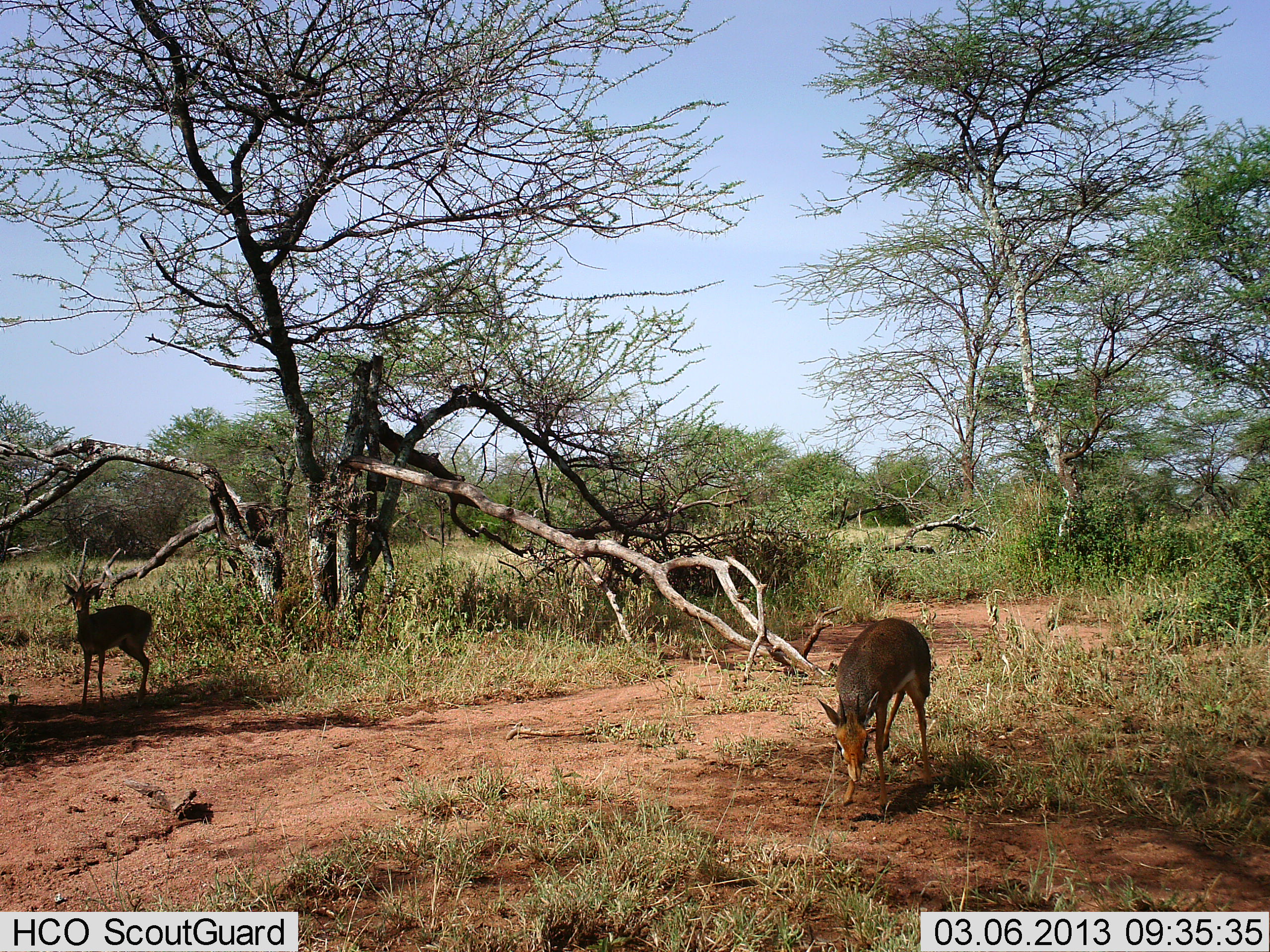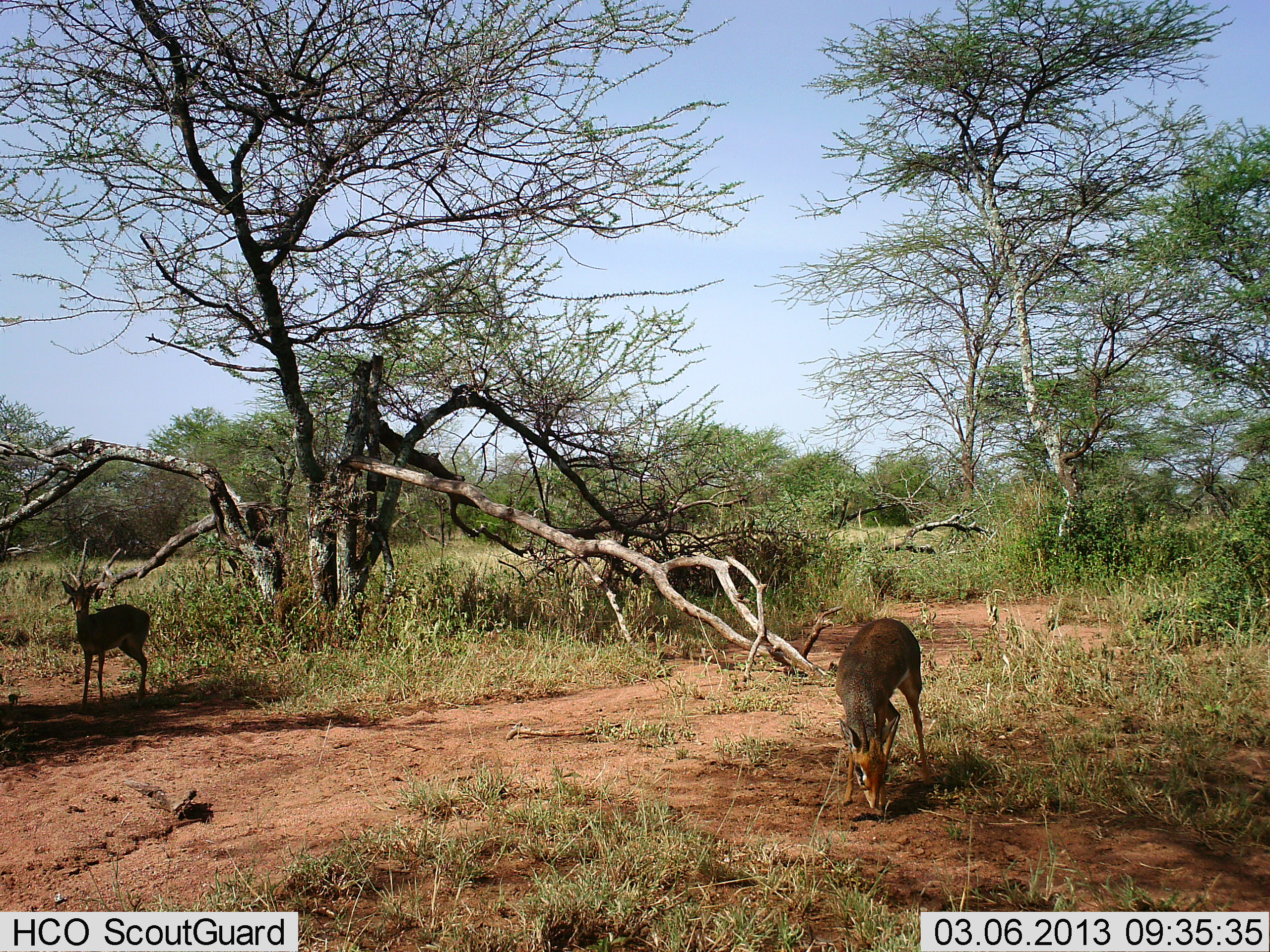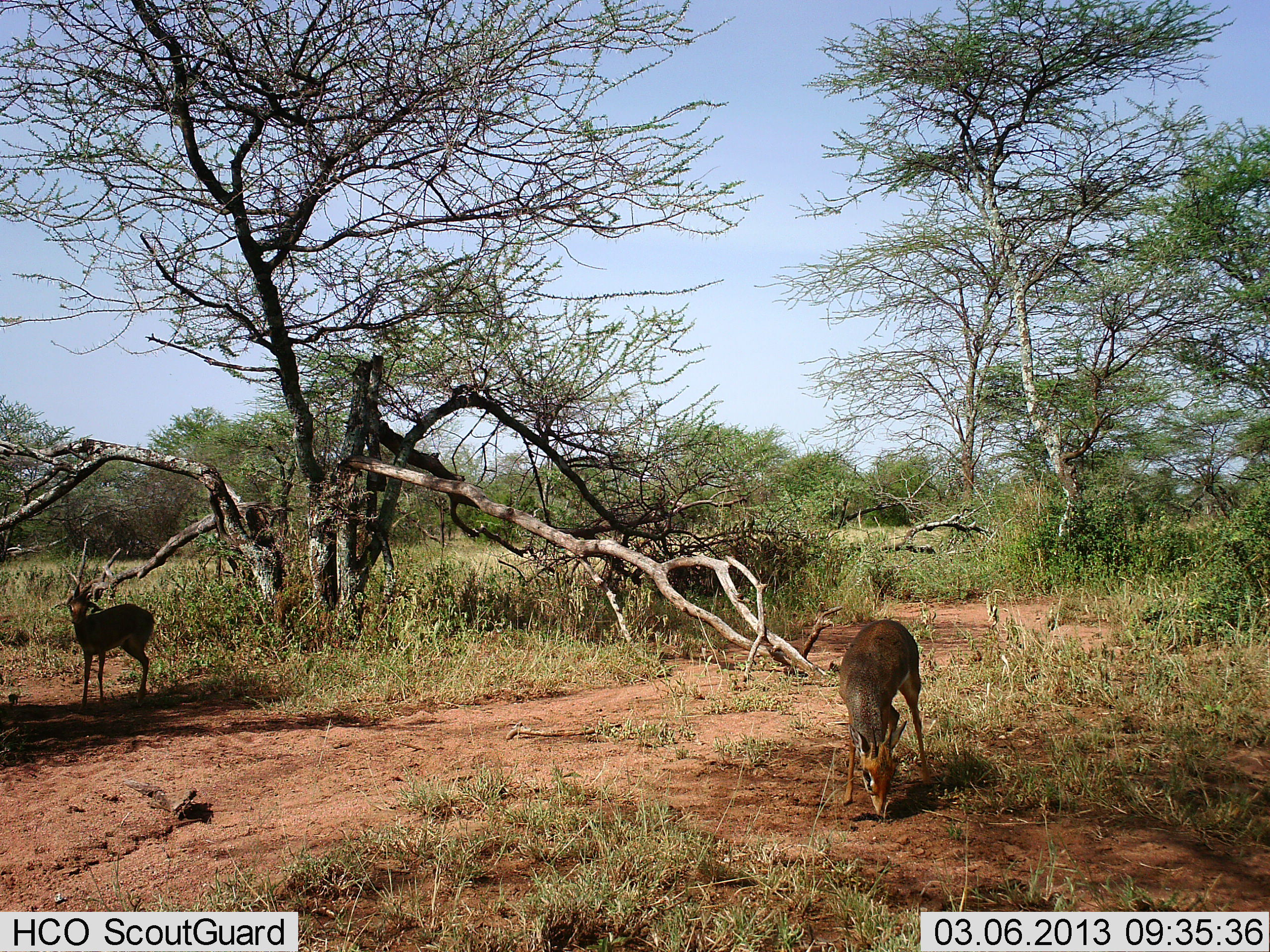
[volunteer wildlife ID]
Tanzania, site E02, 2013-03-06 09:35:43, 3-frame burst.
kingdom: Animalia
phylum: Chordata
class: Mammalia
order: Artiodactyla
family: Bovidae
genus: Madoqua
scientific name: Madoqua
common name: dikdik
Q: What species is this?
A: Dikdik (Madoqua).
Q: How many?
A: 2.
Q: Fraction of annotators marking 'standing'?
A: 83%.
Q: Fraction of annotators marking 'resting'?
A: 0%.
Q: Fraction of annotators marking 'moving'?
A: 10%.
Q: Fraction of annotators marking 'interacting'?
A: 0%.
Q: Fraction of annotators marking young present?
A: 0%.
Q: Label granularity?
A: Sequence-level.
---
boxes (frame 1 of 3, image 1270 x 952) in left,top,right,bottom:
animal: 816,617,937,817; 57,574,156,707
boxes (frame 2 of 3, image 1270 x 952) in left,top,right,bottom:
animal: 836,616,932,810; 61,572,152,714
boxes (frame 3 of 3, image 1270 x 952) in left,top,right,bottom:
animal: 837,618,932,822; 65,583,155,704